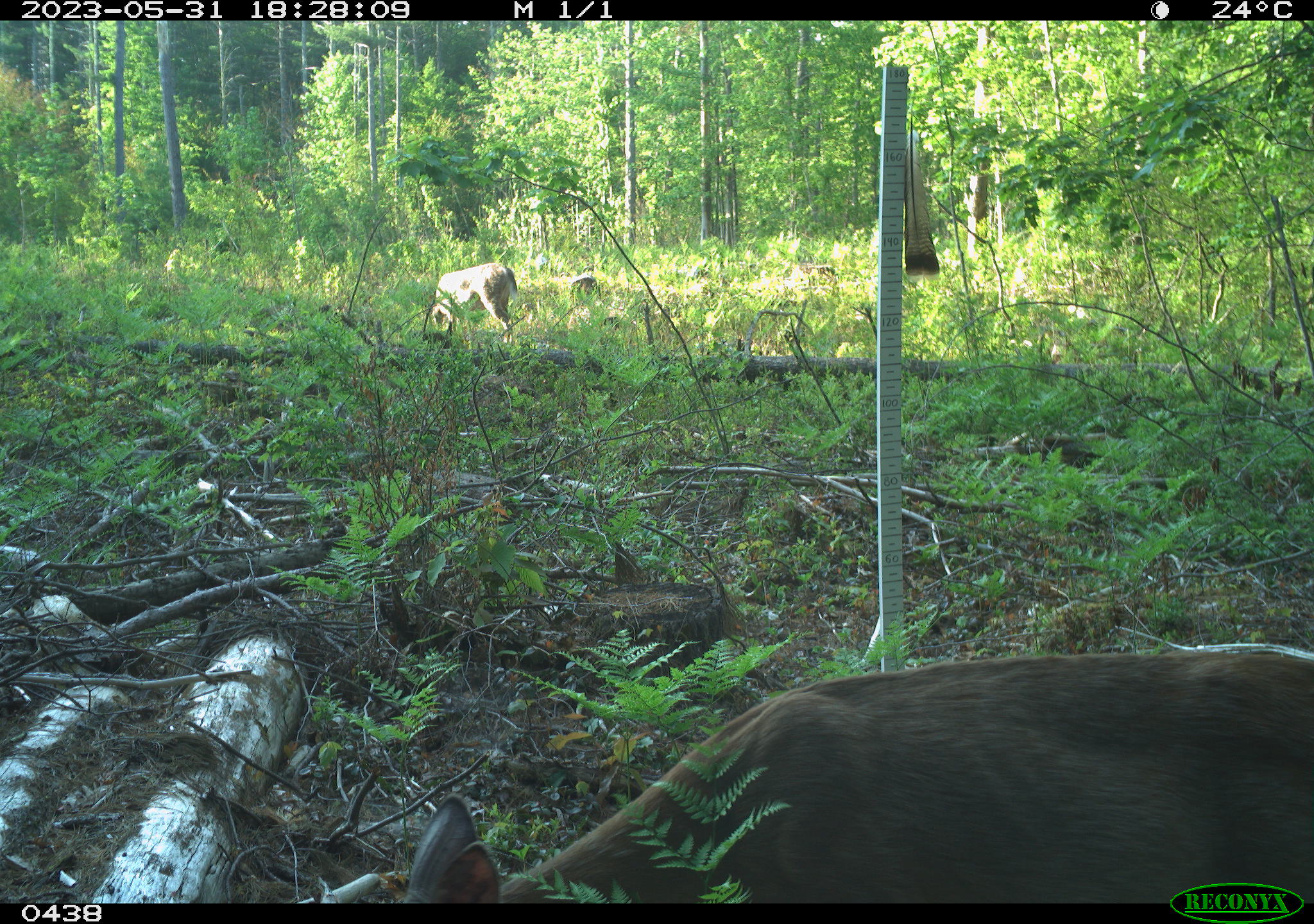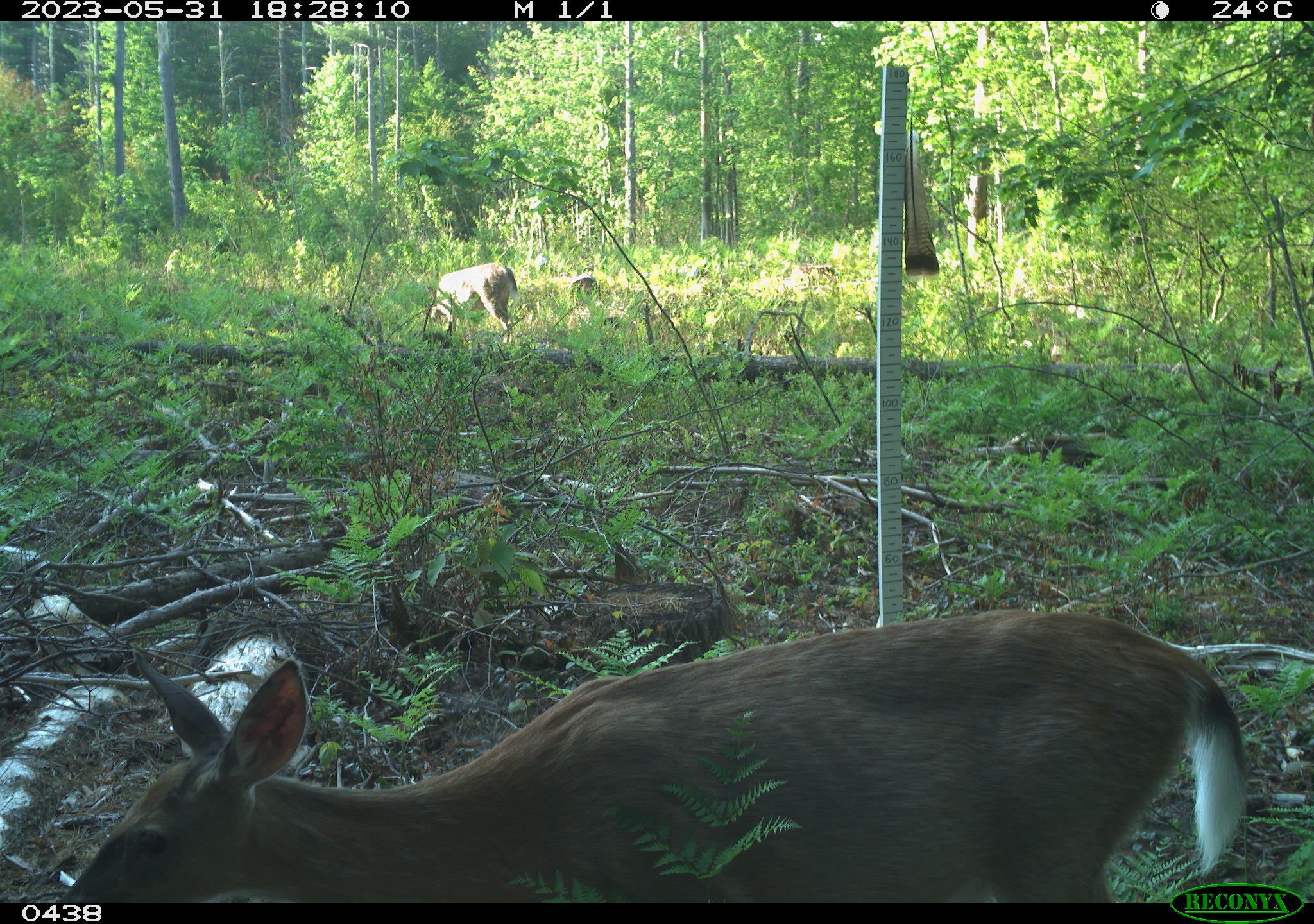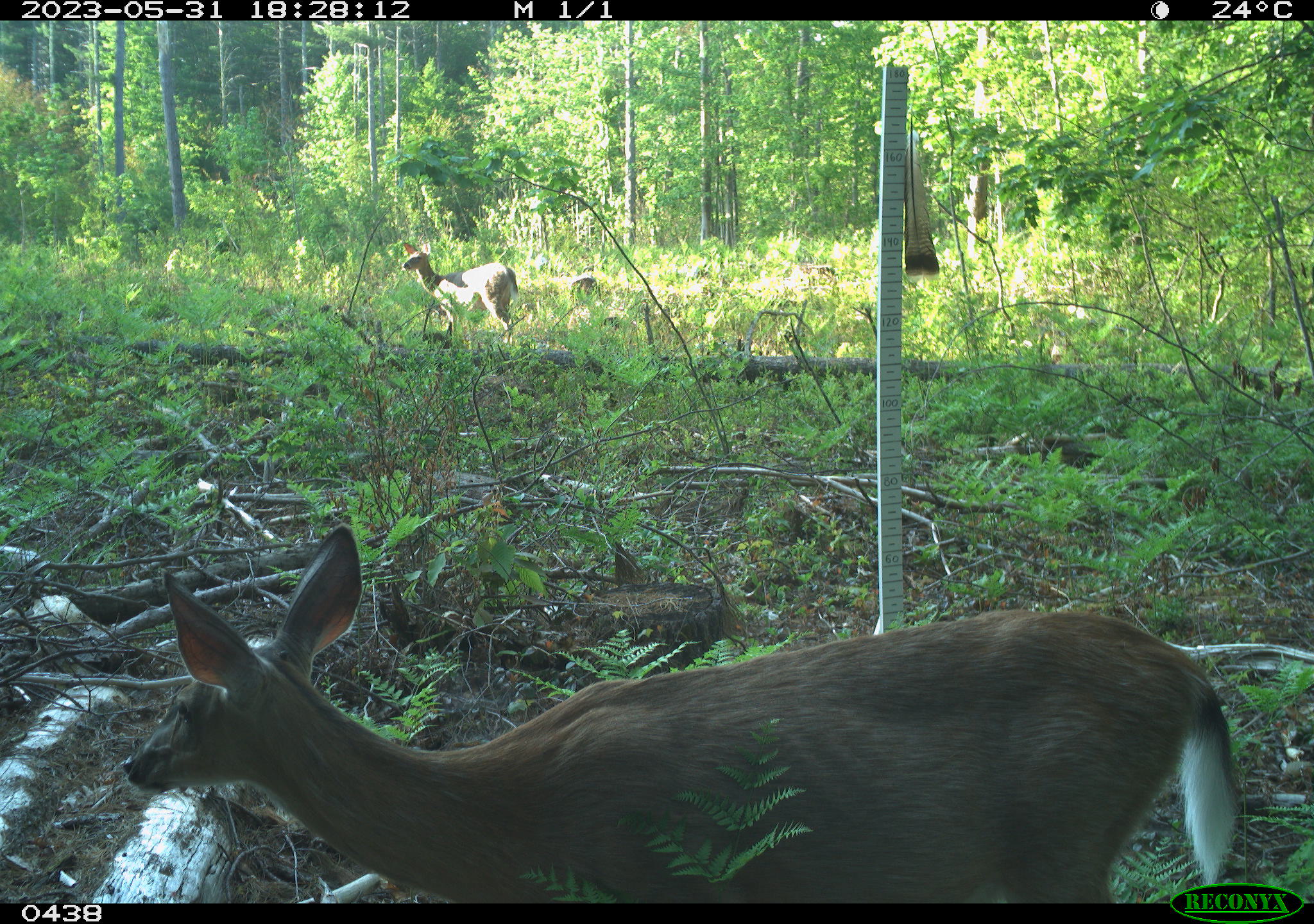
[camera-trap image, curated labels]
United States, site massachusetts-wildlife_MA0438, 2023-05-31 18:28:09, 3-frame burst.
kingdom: Animalia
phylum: Chordata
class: Mammalia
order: Artiodactyla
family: Cervidae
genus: Odocoileus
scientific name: Odocoileus virginianus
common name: white-tailed deer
White-tailed deer (Odocoileus virginianus).